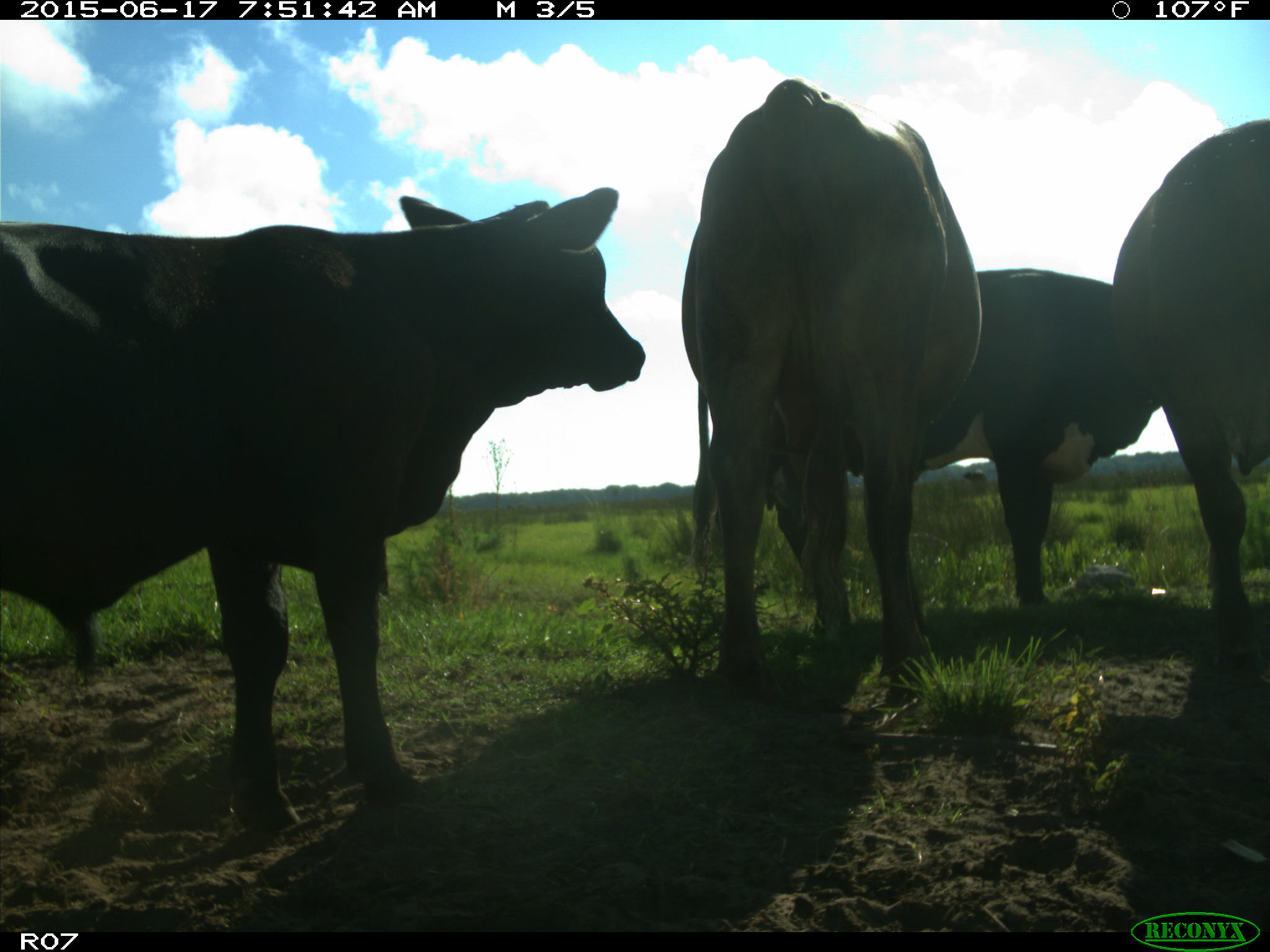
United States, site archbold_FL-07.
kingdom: Animalia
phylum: Chordata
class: Mammalia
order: Artiodactyla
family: Bovidae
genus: Bos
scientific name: Bos taurus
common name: domestic cow